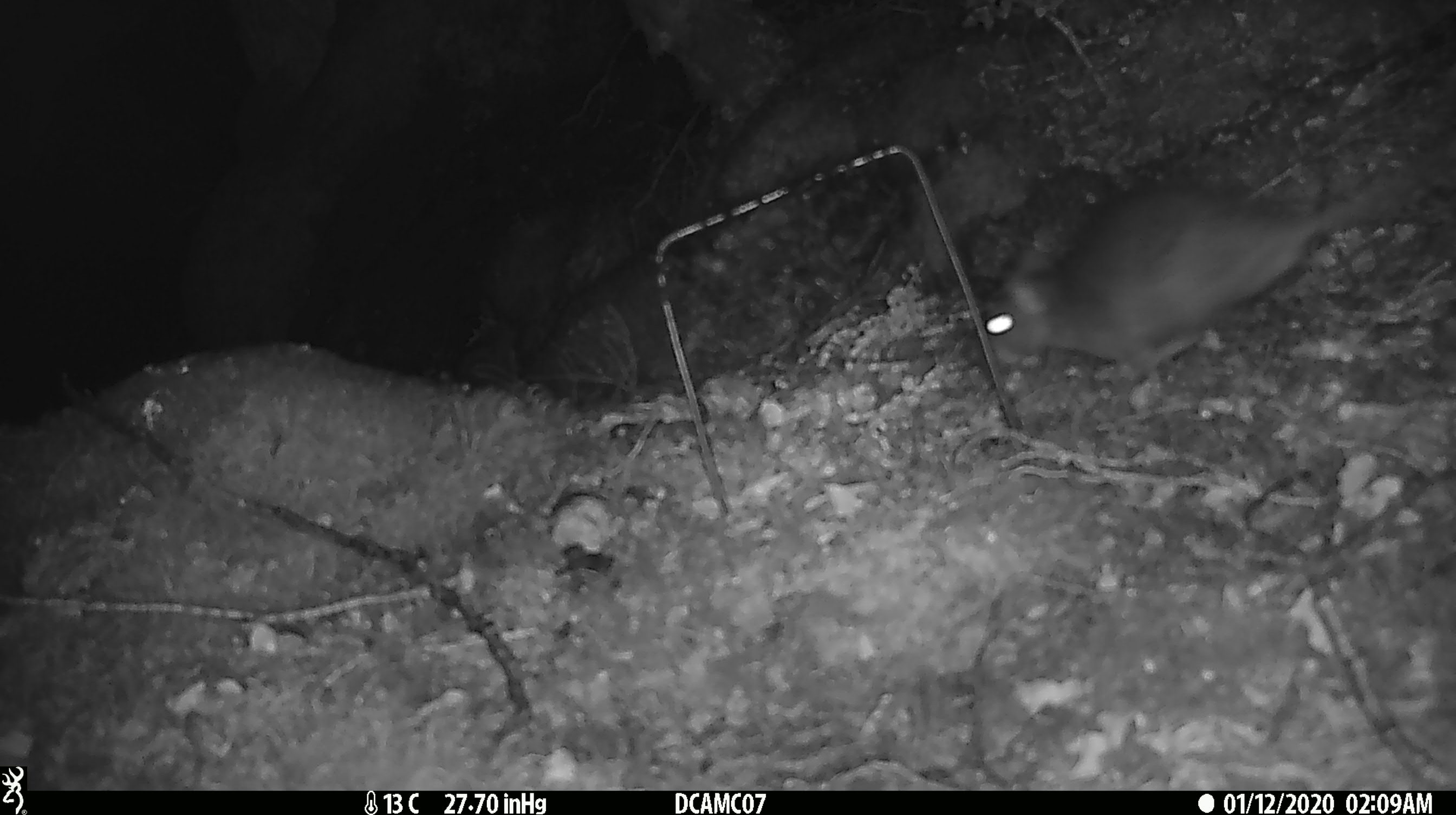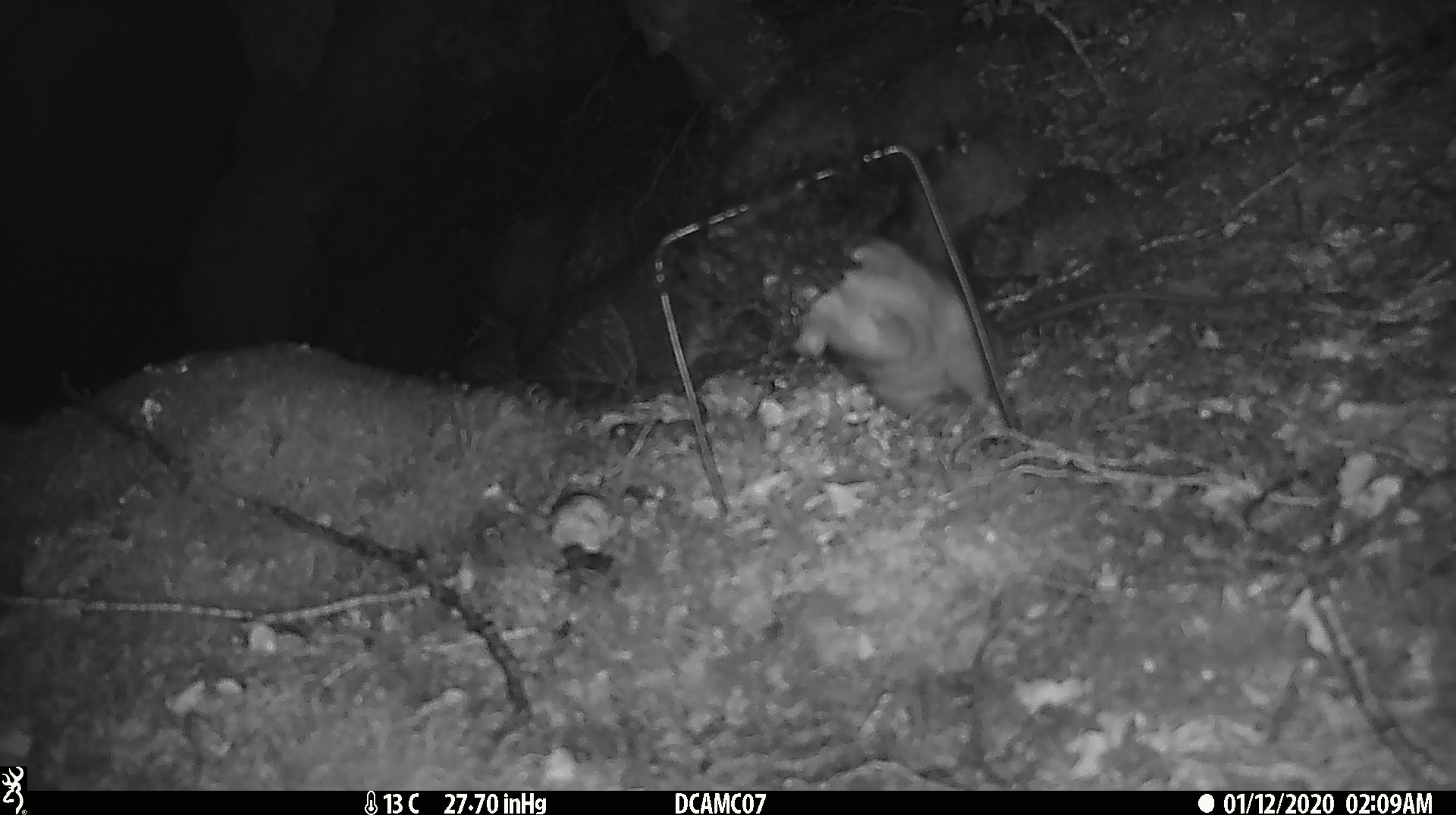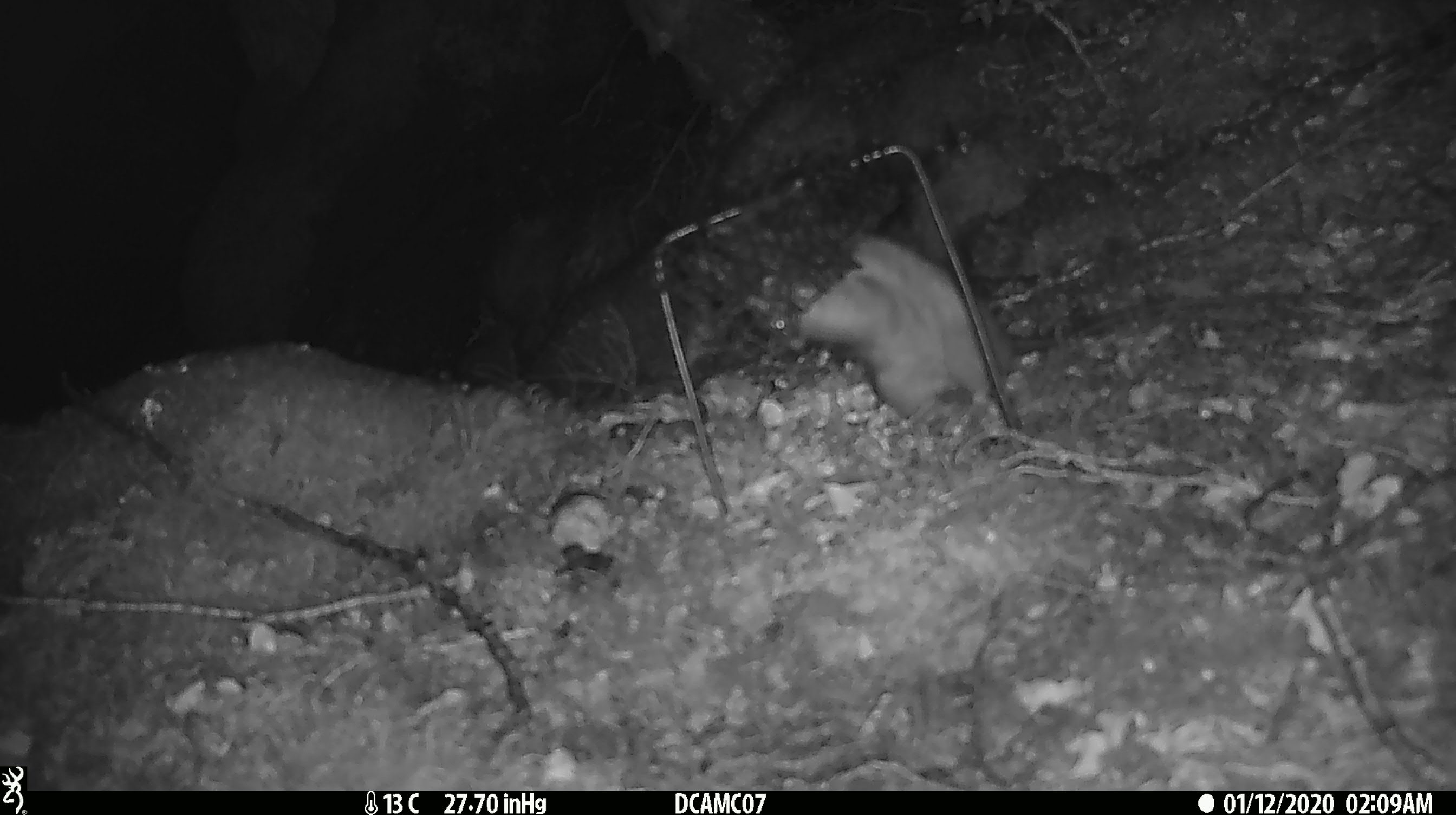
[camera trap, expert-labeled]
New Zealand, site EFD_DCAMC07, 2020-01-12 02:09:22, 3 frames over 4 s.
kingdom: Animalia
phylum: Chordata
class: Mammalia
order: Rodentia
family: Muridae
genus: Rattus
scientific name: Rattus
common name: rat